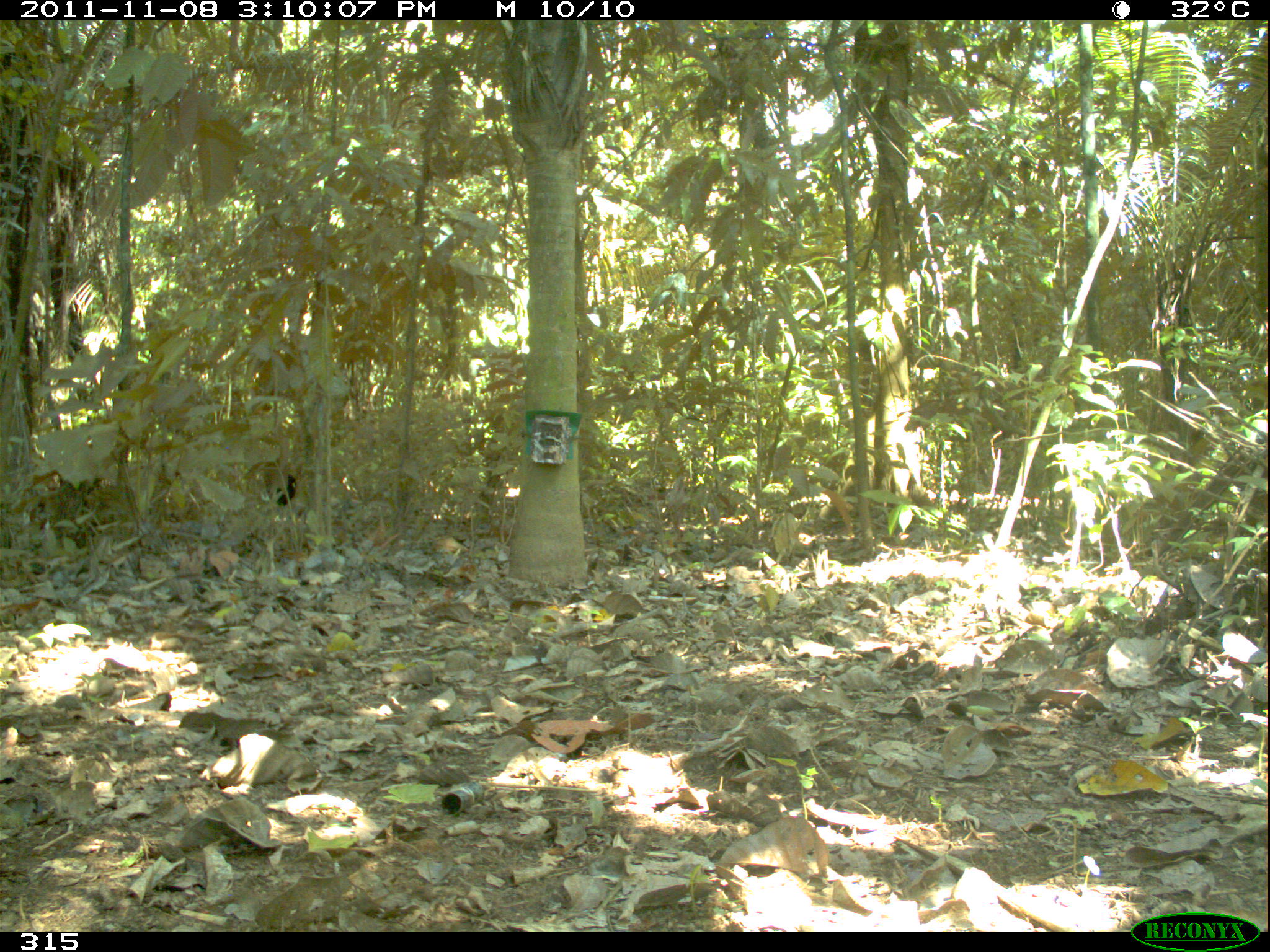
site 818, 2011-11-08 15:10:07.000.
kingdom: Animalia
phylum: Chordata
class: Aves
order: Gruiformes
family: Psophiidae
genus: Psophia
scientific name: Psophia leucoptera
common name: pale-winged trumpeter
Psophia leucoptera (pale-winged trumpeter).